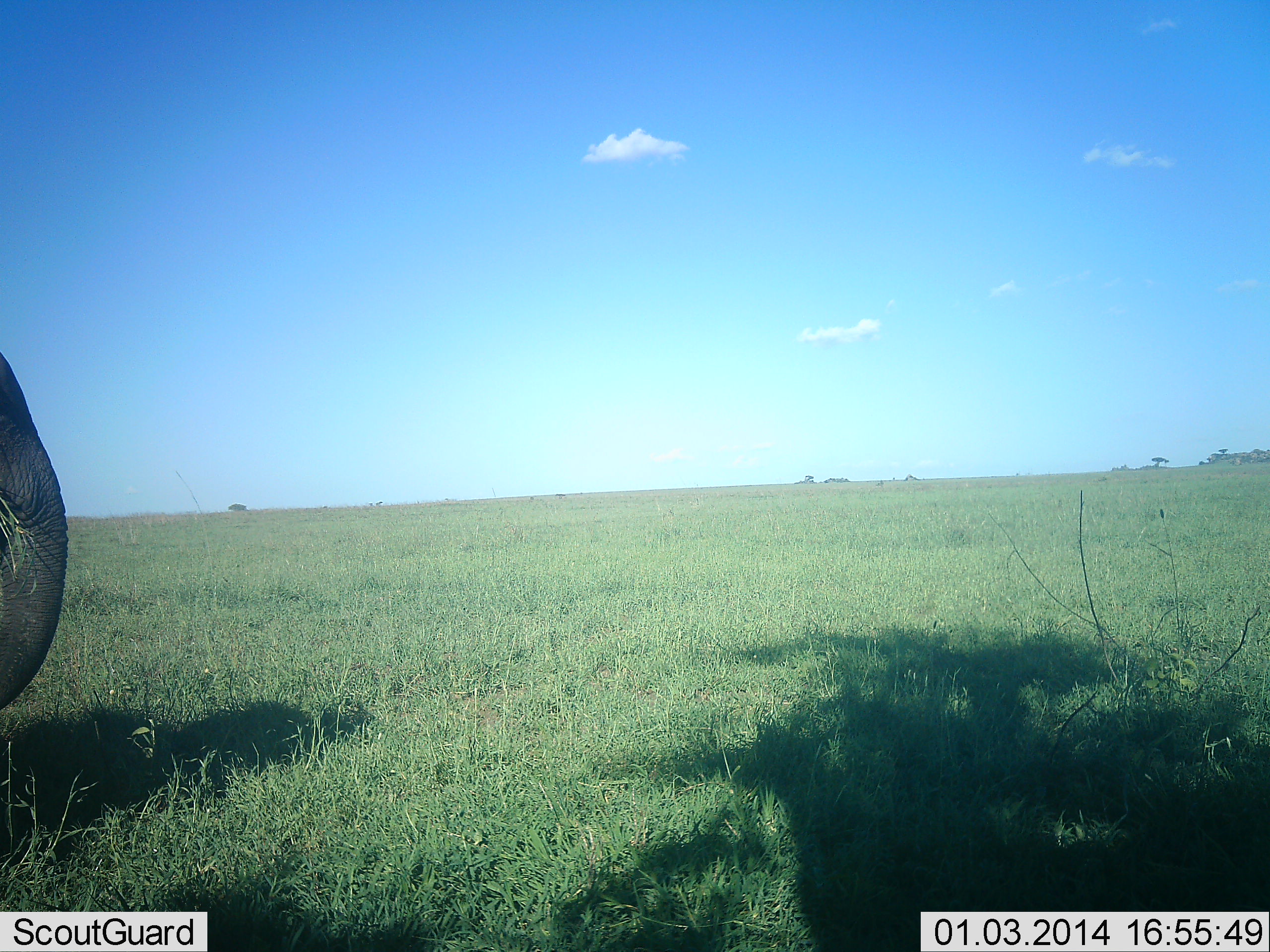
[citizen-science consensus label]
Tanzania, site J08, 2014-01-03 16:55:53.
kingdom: Animalia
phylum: Chordata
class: Mammalia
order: Proboscidea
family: Elephantidae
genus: Loxodonta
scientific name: Loxodonta africana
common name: african bush elephant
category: elephant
Elephant (african bush elephant) (Loxodonta africana), count 1. Behavior (volunteer vote fractions): standing 70%, resting 0%, moving 10%, interacting 0%. Young present (vote fraction): 0%. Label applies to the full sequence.